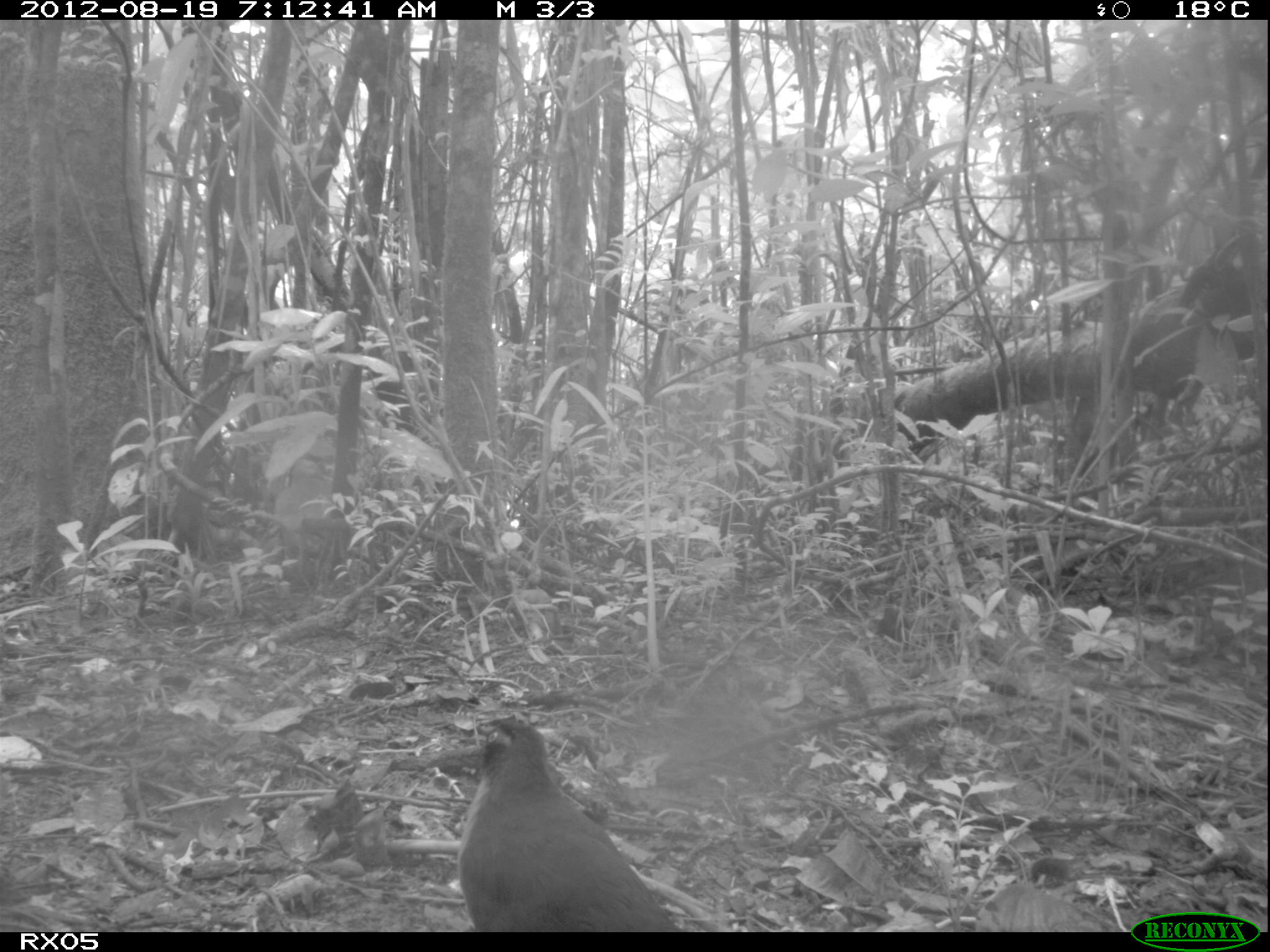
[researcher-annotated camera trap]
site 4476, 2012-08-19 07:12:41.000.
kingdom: Animalia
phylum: Chordata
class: Aves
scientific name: Aves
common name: bird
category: unknown bird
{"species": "unknown bird (bird) (Aves)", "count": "1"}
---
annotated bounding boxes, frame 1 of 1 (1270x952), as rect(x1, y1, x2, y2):
unknown bird: rect(454, 713, 688, 931)